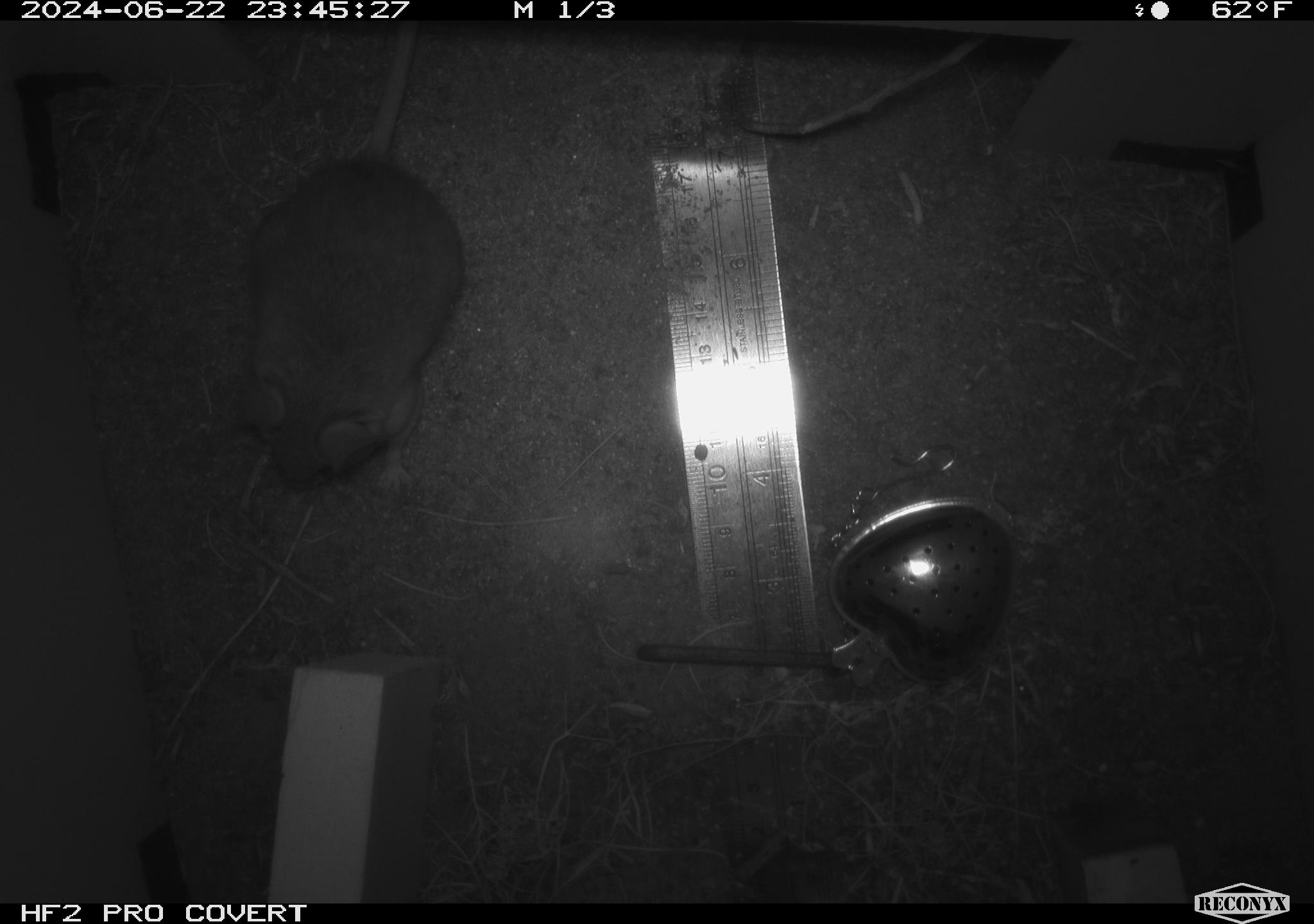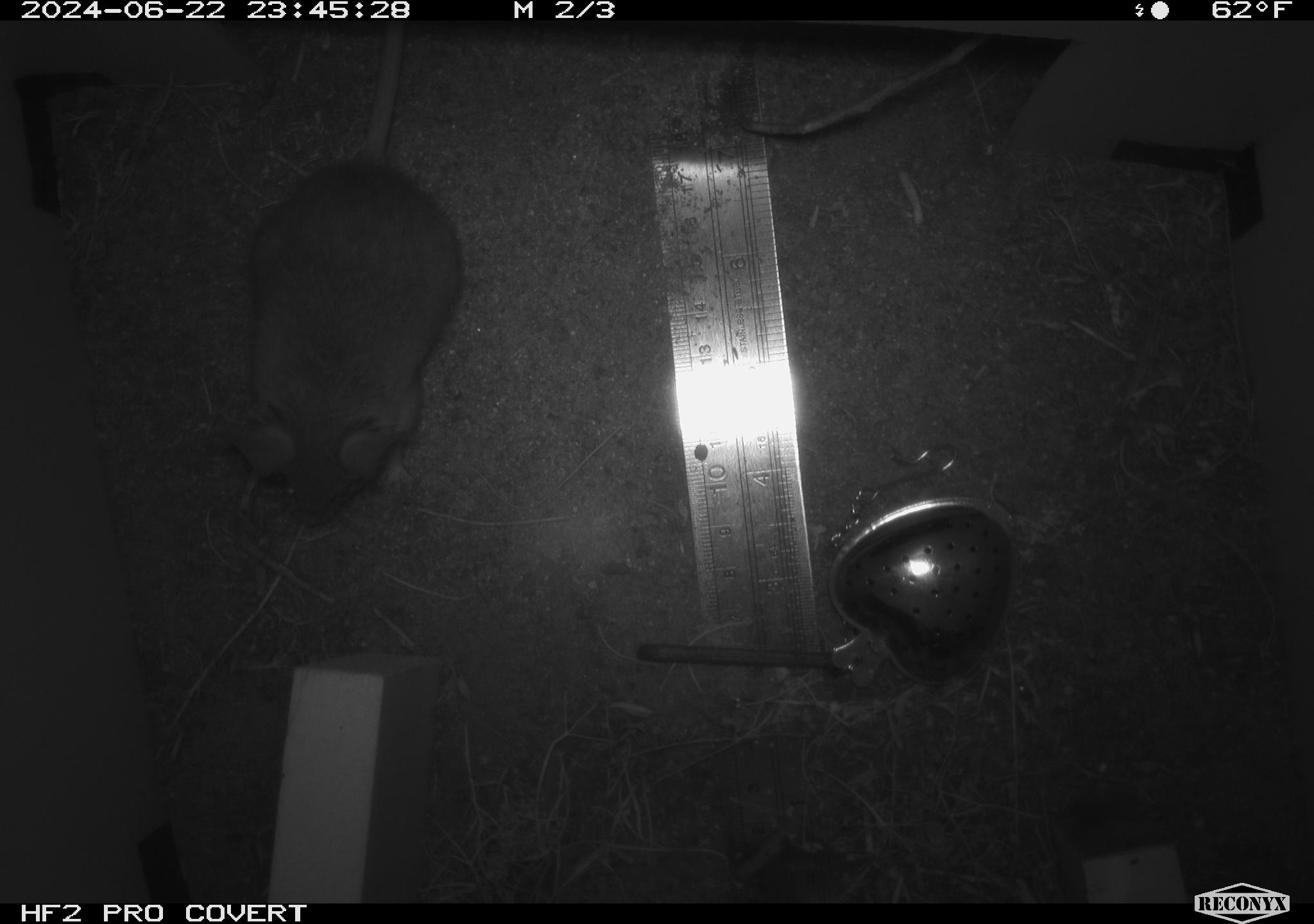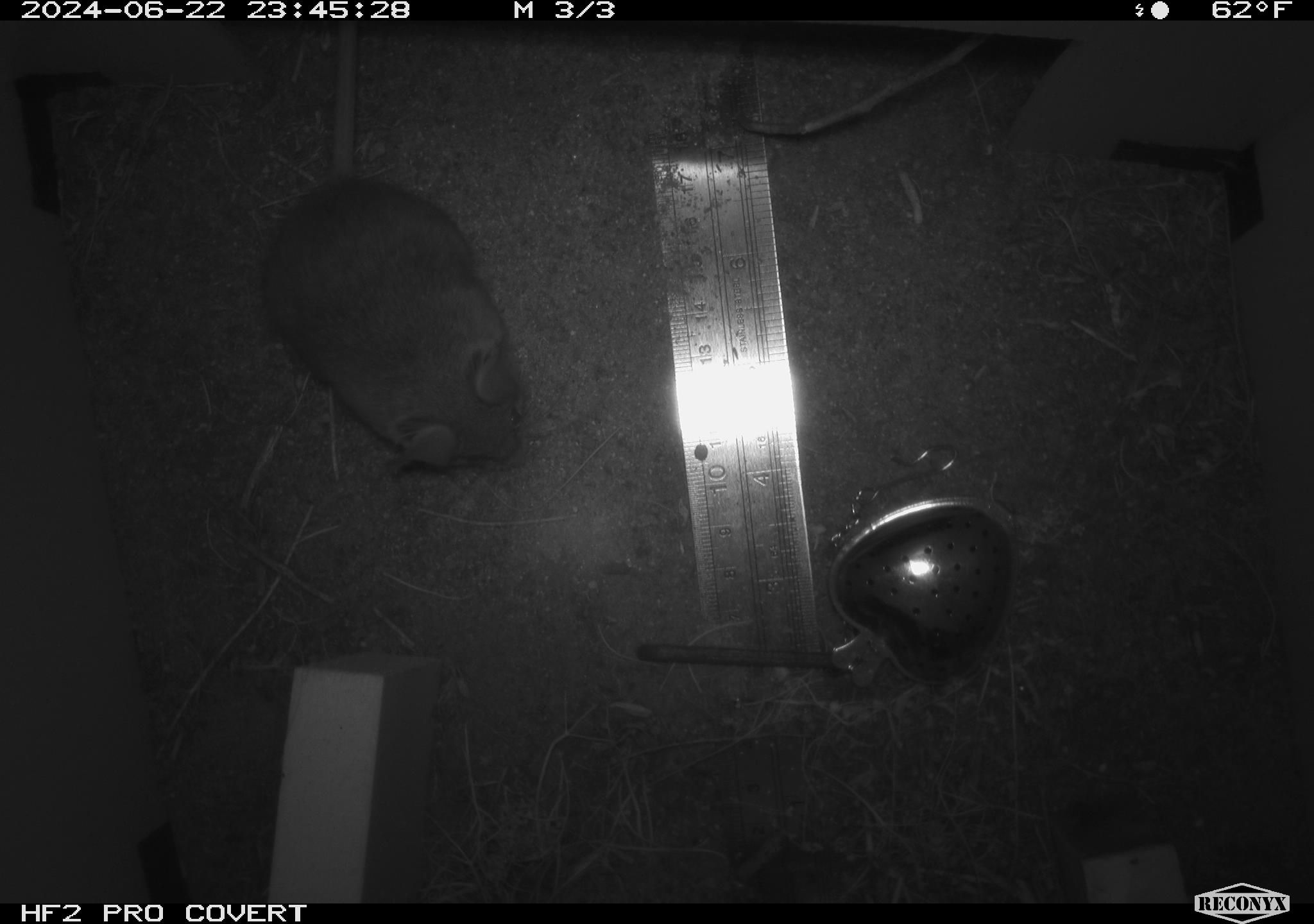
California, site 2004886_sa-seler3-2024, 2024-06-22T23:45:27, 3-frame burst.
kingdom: Animalia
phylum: Chordata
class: Mammalia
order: Rodentia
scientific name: Rodentia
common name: mouse species